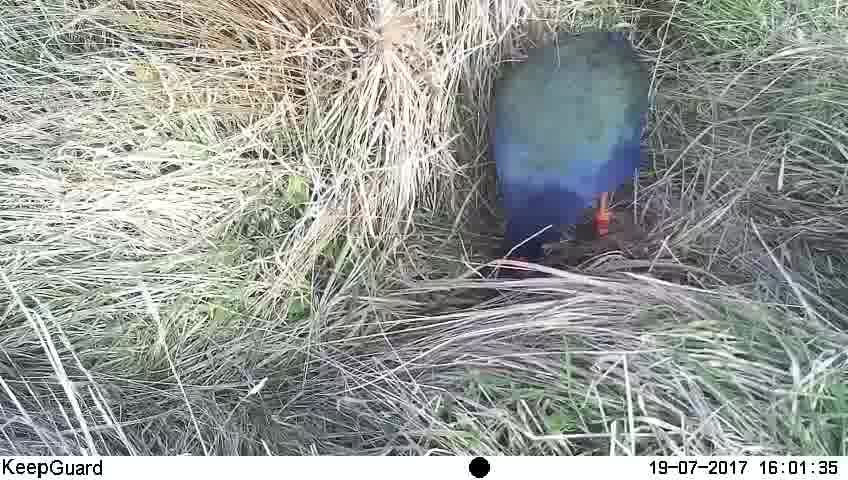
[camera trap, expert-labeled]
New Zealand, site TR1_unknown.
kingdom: Animalia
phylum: Chordata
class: Aves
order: Gruiformes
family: Rallidae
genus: Porphyrio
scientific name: Porphyrio mantelli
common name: takahe